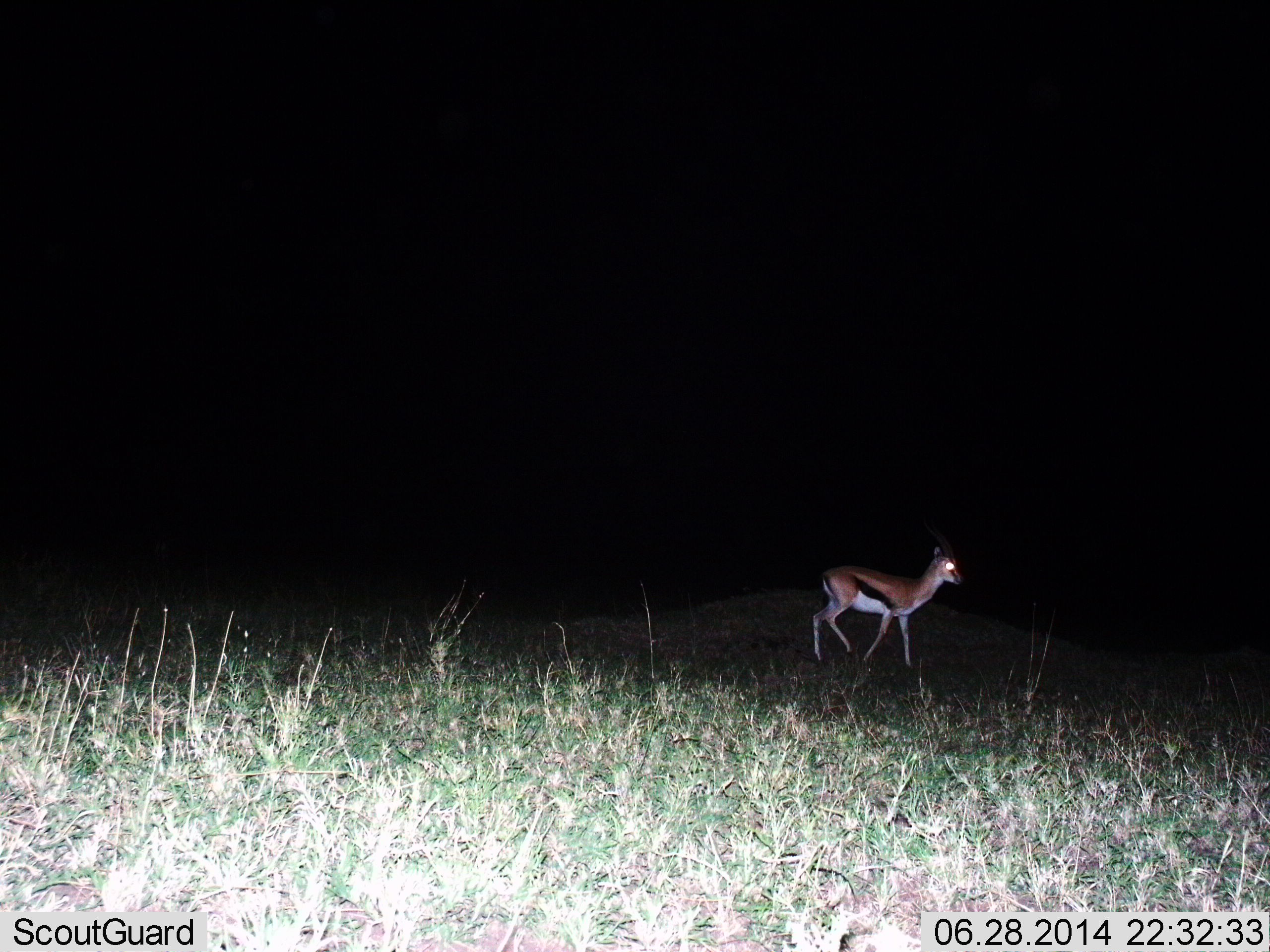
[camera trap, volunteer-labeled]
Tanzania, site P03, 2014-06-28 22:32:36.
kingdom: Animalia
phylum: Chordata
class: Mammalia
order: Artiodactyla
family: Bovidae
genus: Eudorcas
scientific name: Eudorcas thomsonii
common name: thomson's gazelle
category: gazellethomsons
Gazellethomsons (thomson's gazelle) (Eudorcas thomsonii), count 1. Behavior (volunteer vote fractions): standing 33%, resting 0%, moving 72%, interacting 0%. Young present (vote fraction): 1%. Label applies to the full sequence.